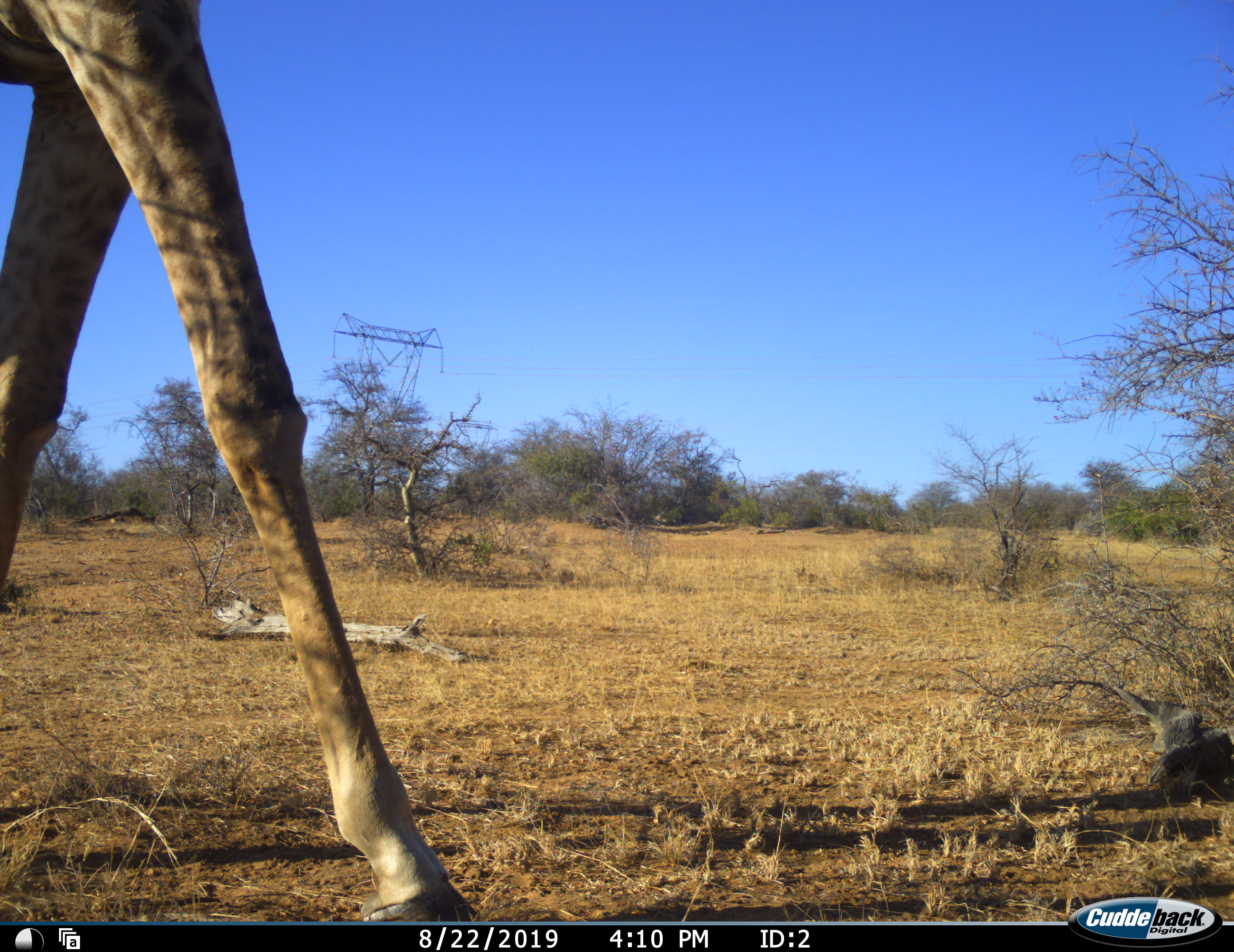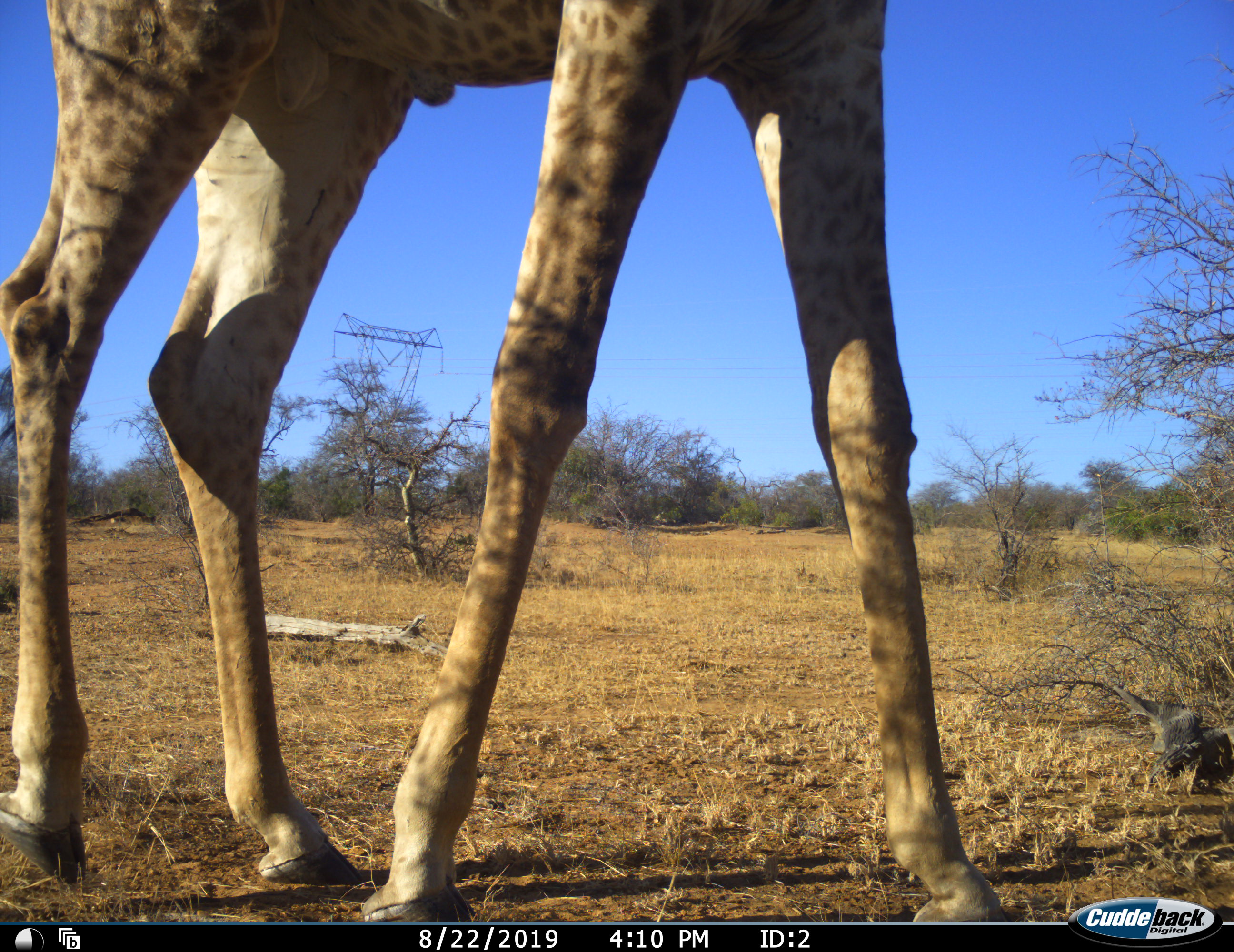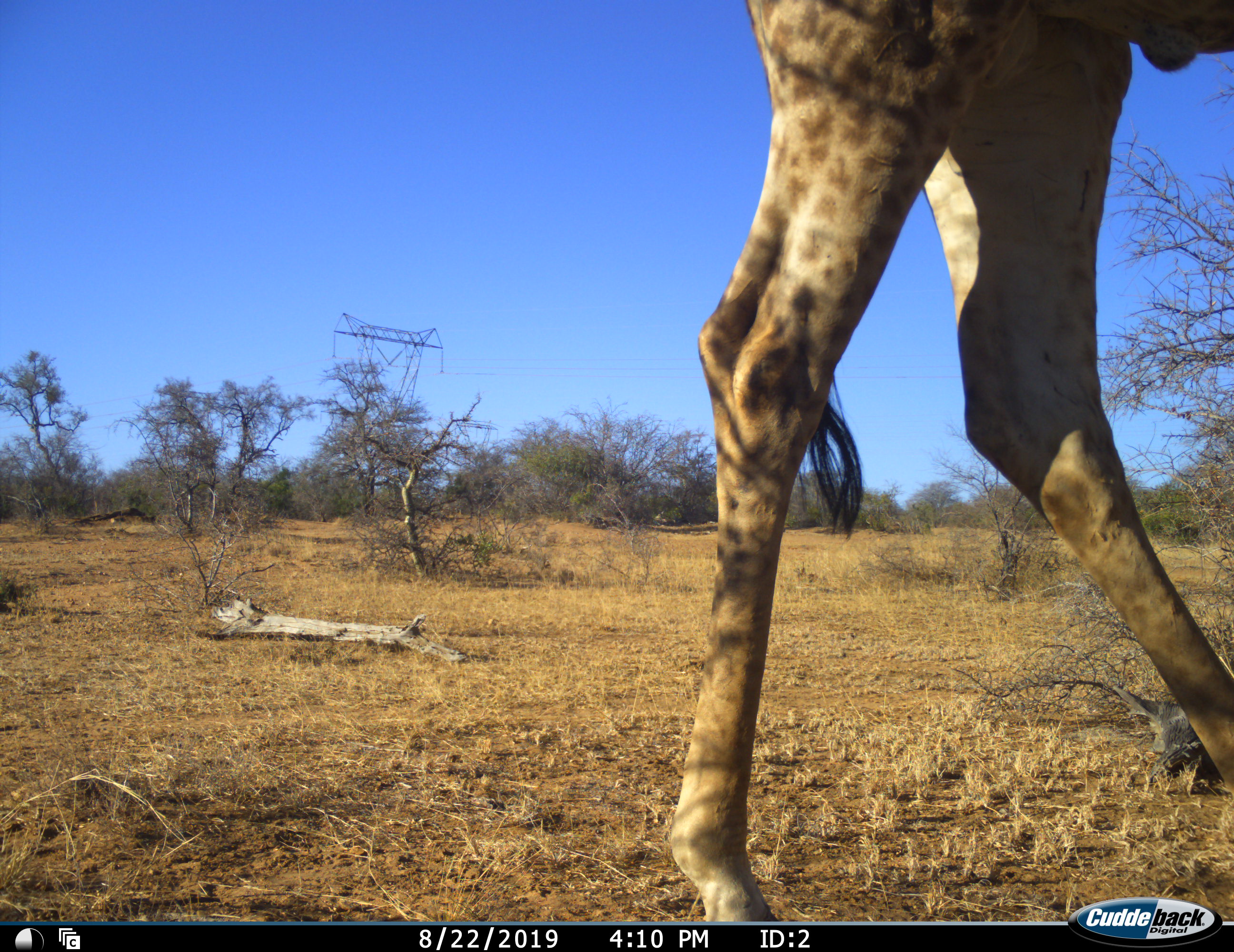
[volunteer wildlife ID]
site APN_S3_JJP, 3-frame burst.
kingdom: Animalia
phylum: Chordata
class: Mammalia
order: Artiodactyla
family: Giraffidae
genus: Giraffa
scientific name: Giraffa camelopardalis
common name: giraffe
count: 1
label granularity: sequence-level